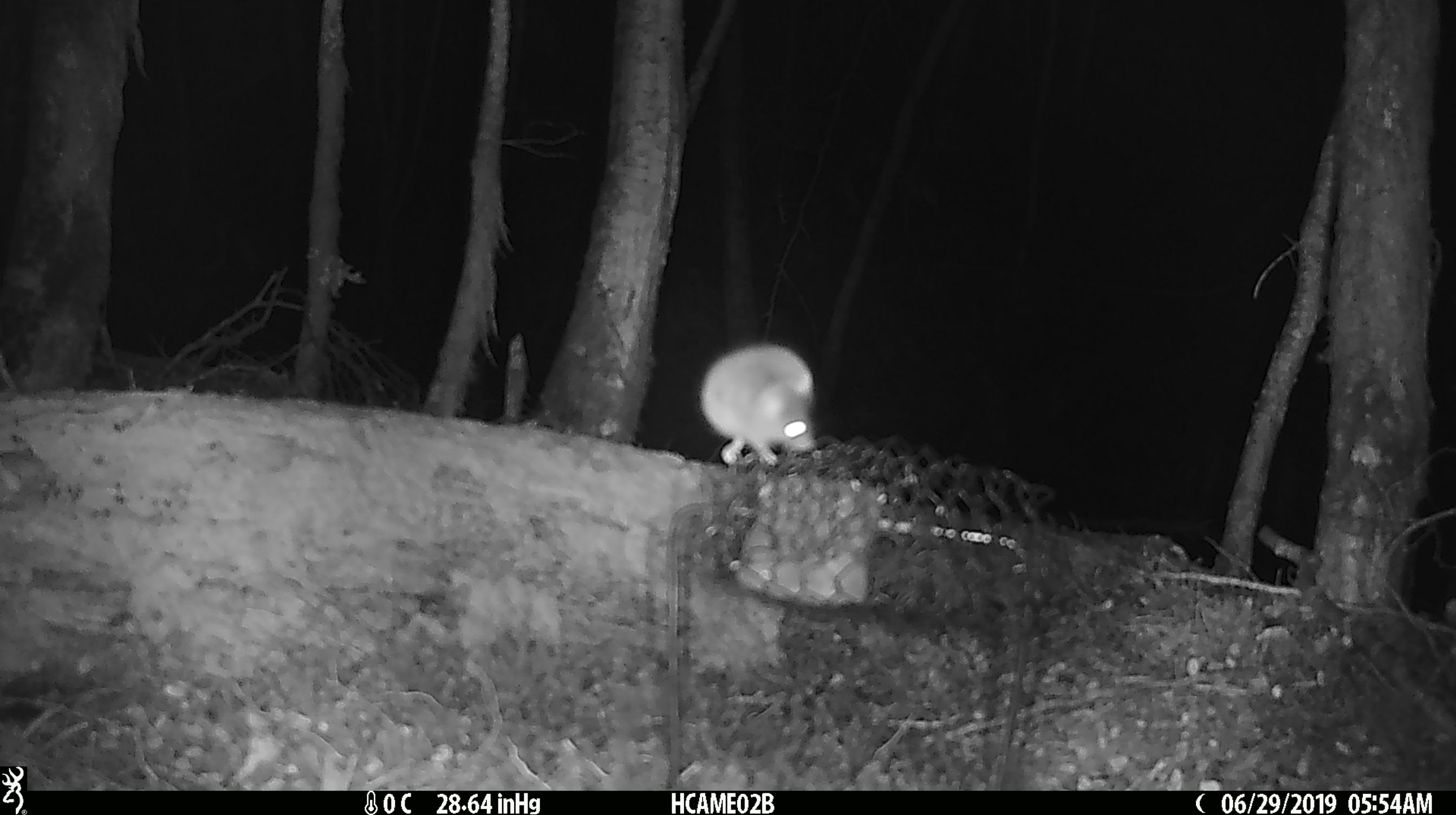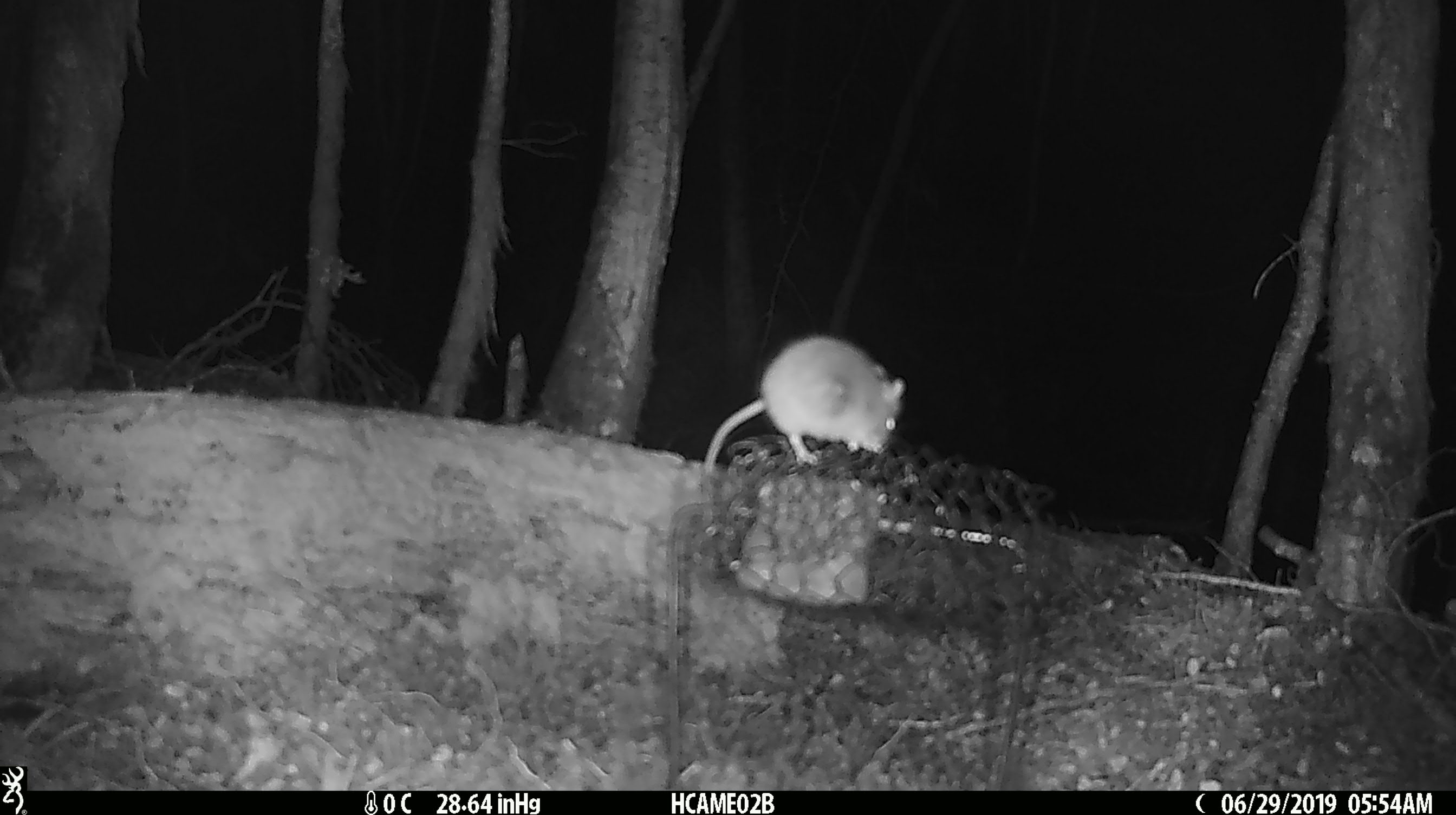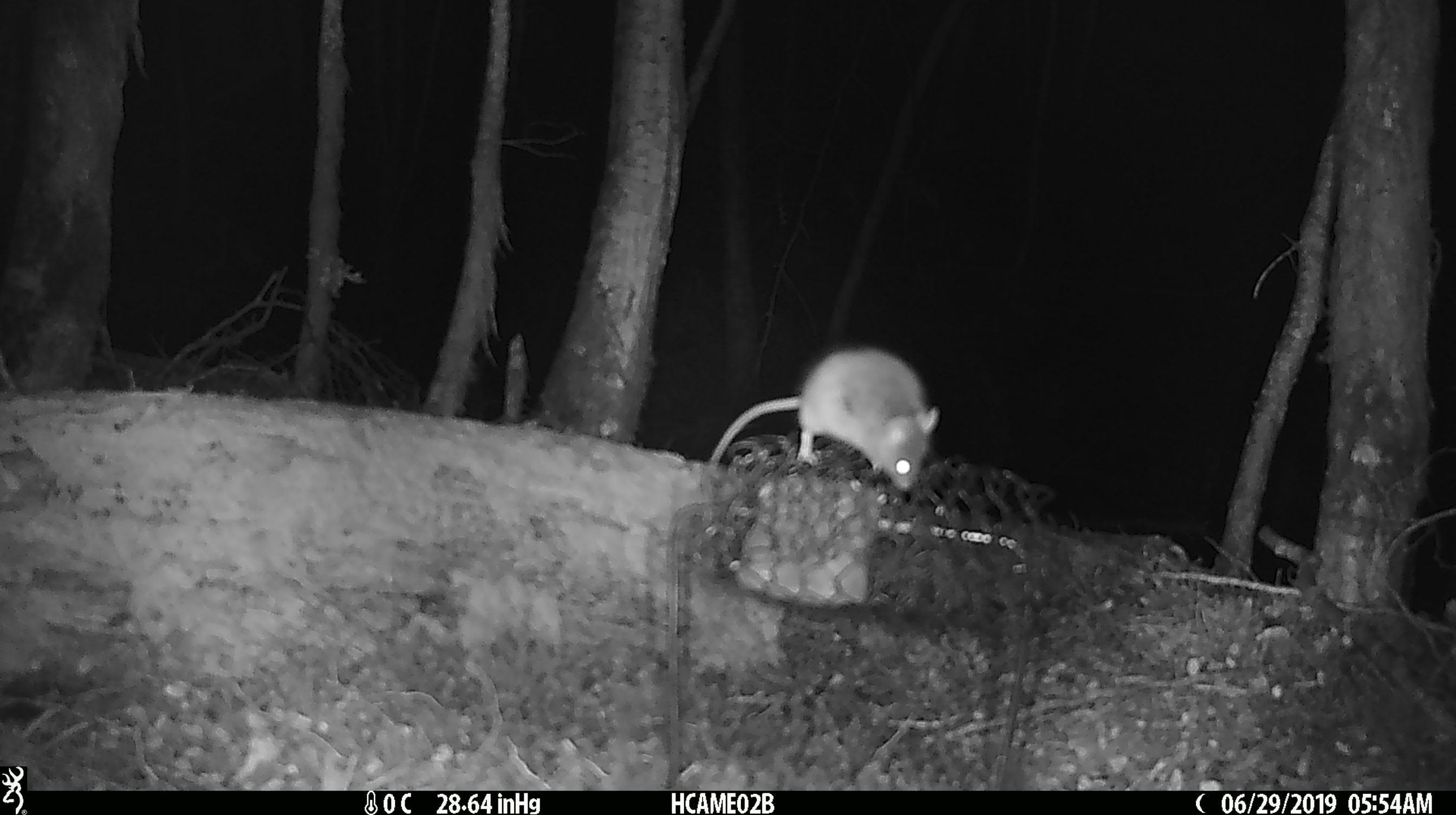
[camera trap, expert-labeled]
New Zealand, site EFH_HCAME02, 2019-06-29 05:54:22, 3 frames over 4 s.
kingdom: Animalia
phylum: Chordata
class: Mammalia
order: Rodentia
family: Muridae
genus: Mus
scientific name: Mus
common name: mouse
Mouse (Mus).